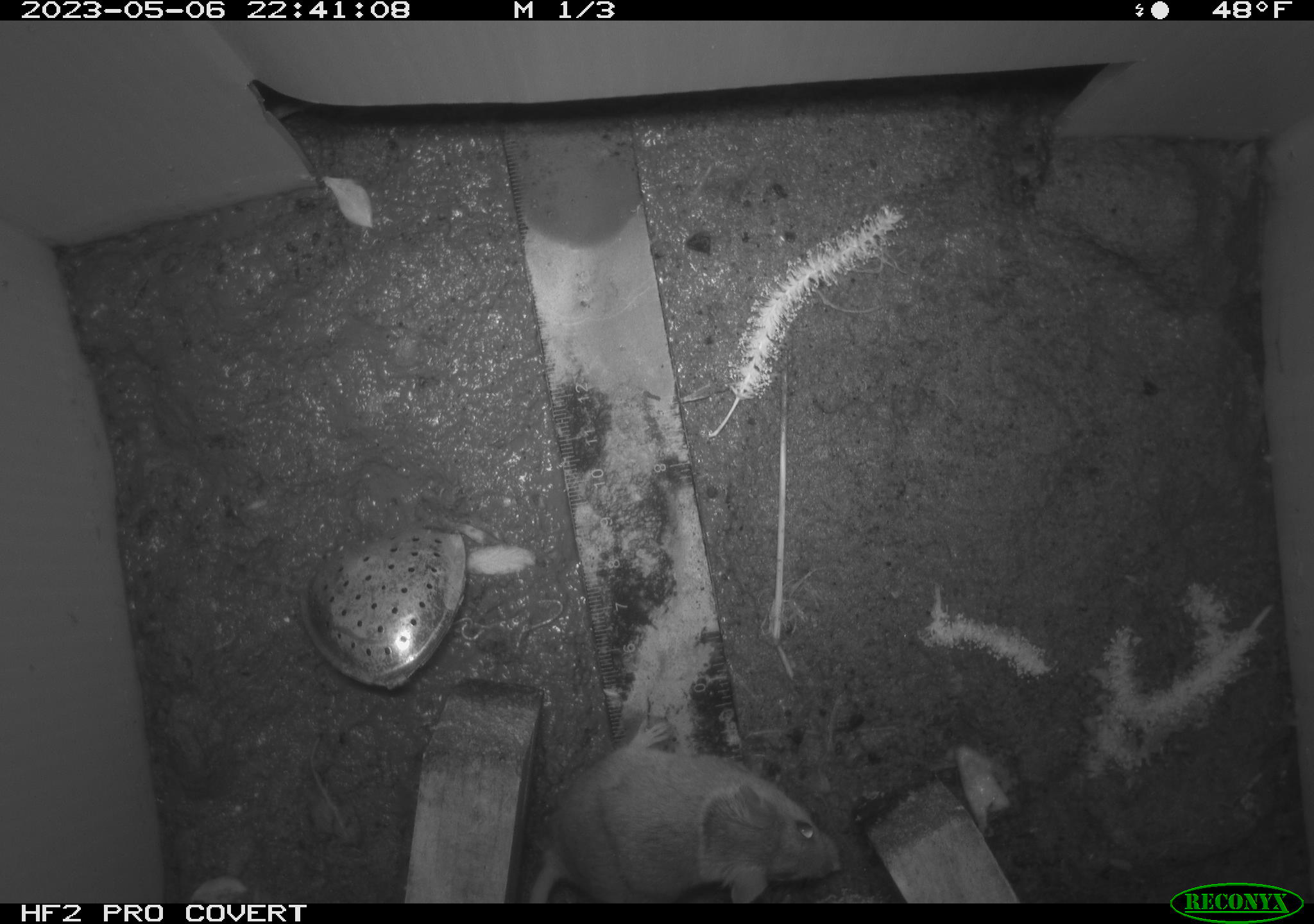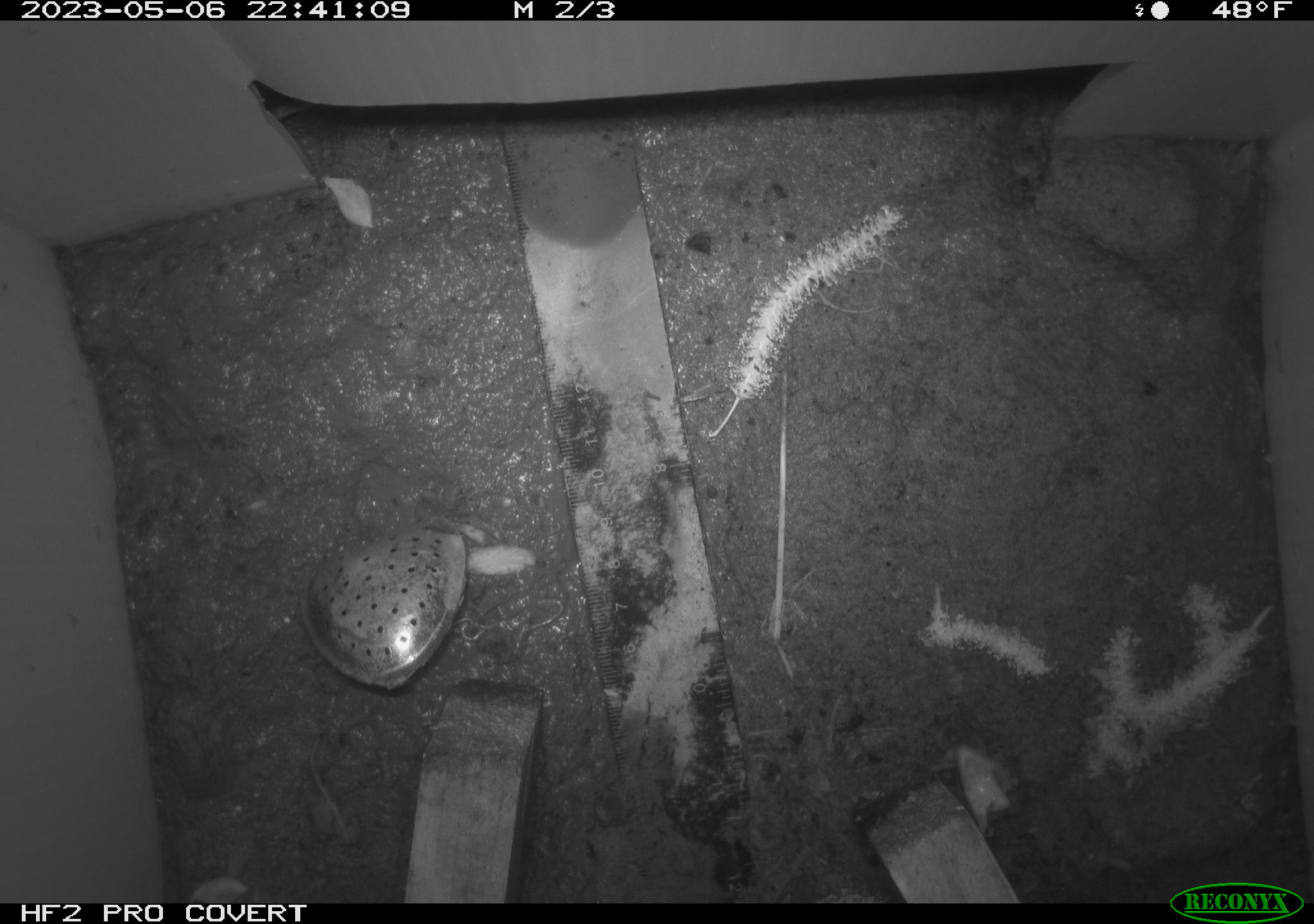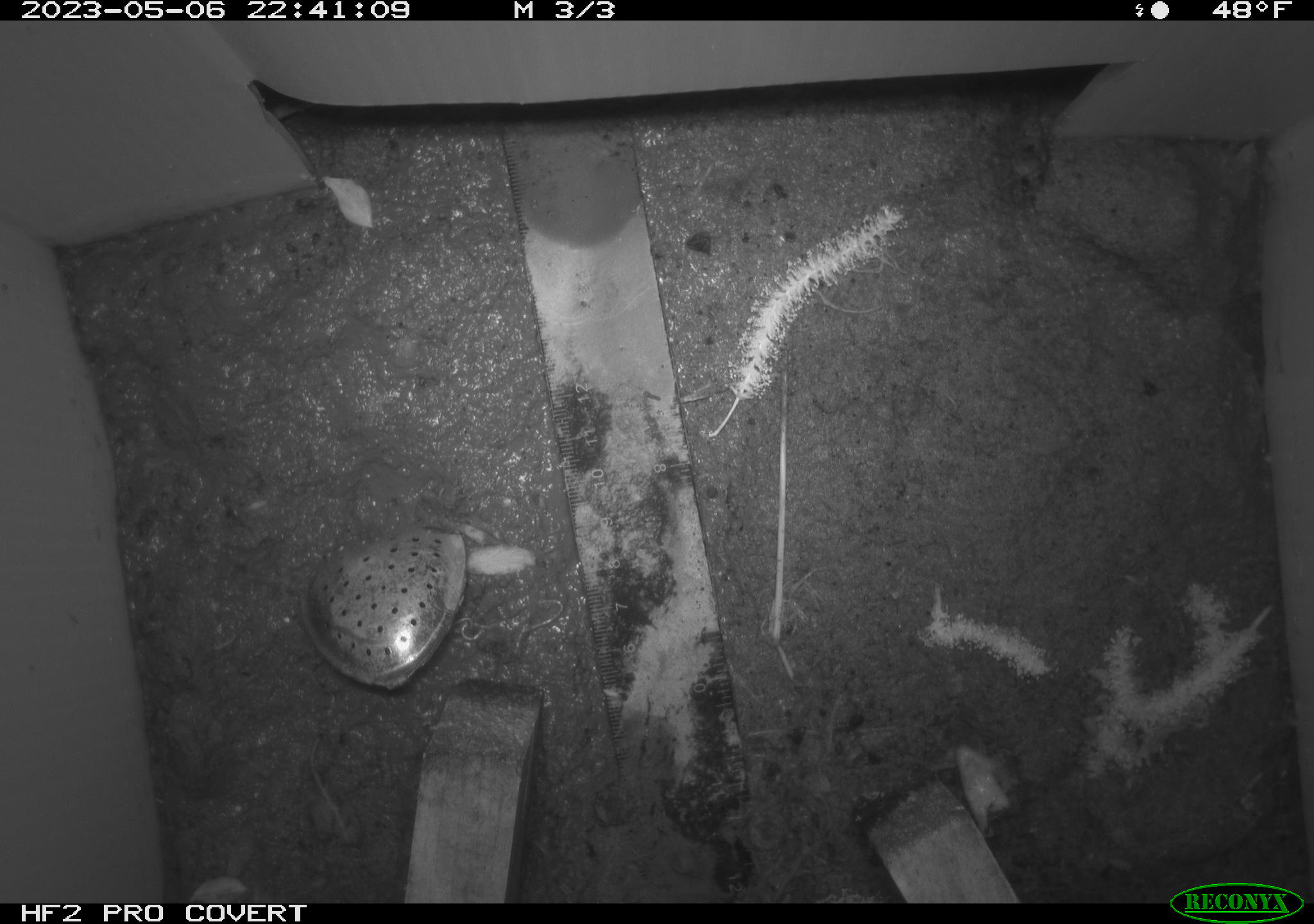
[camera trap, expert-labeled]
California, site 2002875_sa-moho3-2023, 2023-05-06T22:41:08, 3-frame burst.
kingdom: Animalia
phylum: Chordata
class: Mammalia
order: Rodentia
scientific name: Rodentia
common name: mouse species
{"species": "mouse species (Rodentia)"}